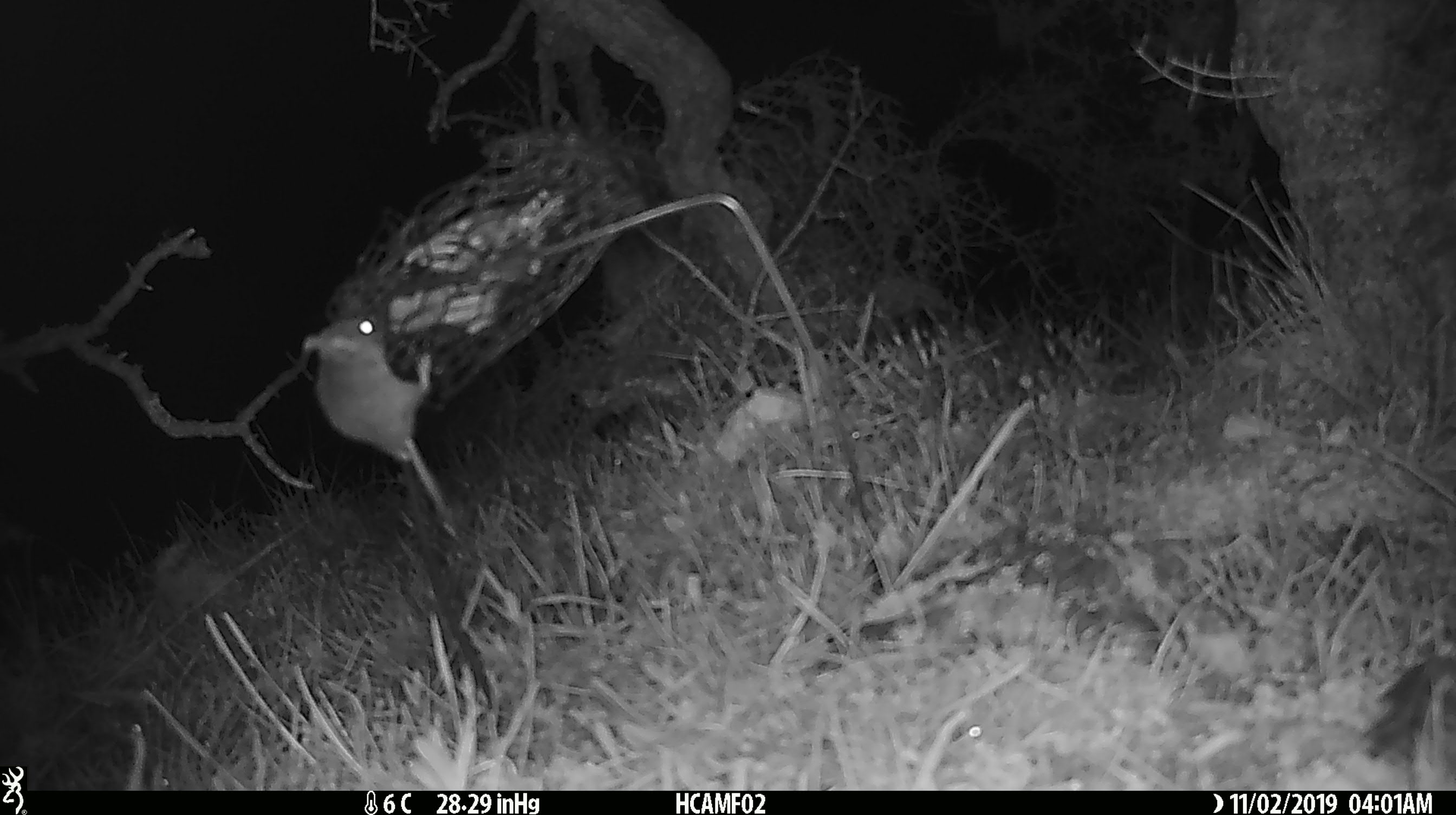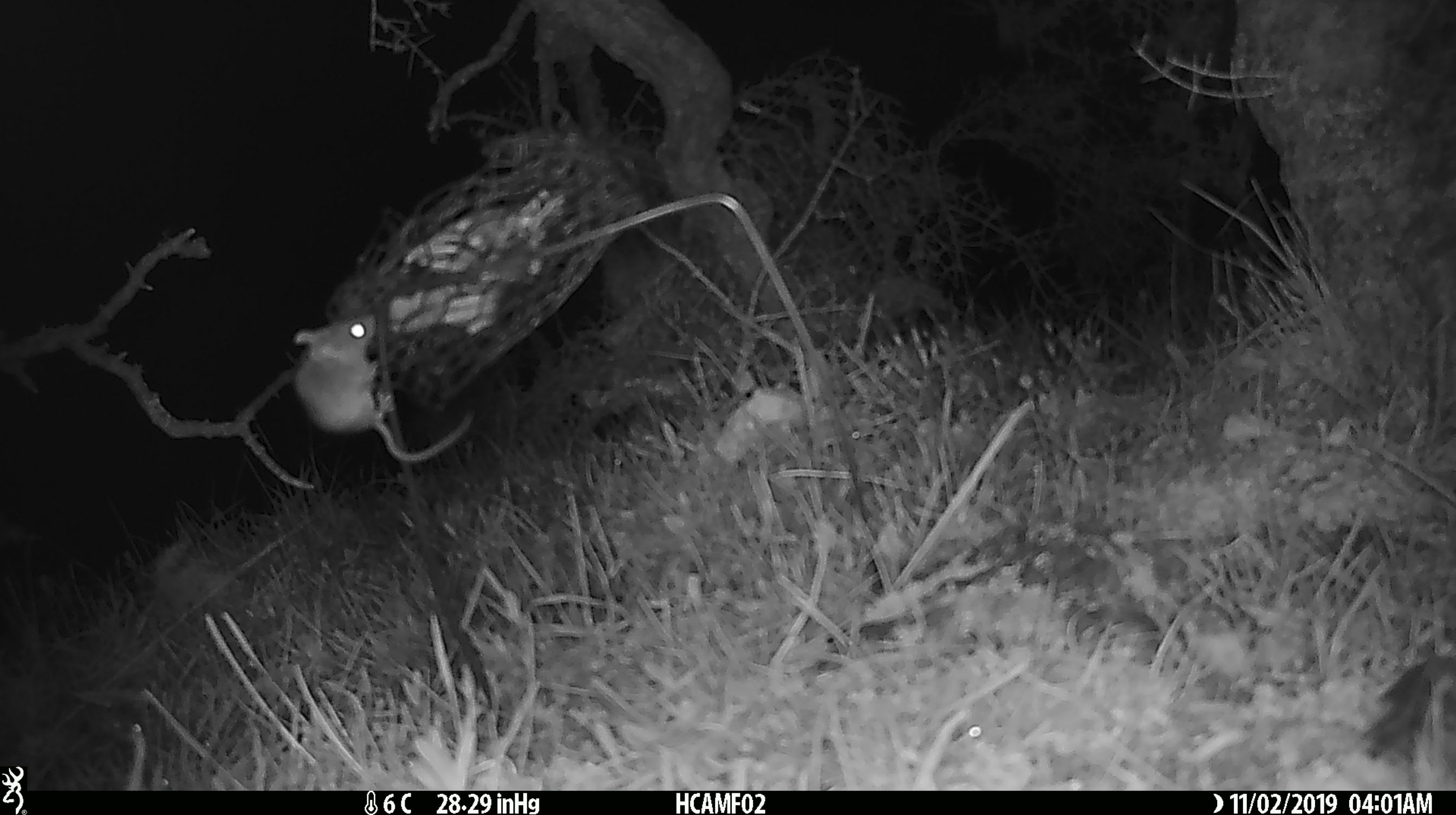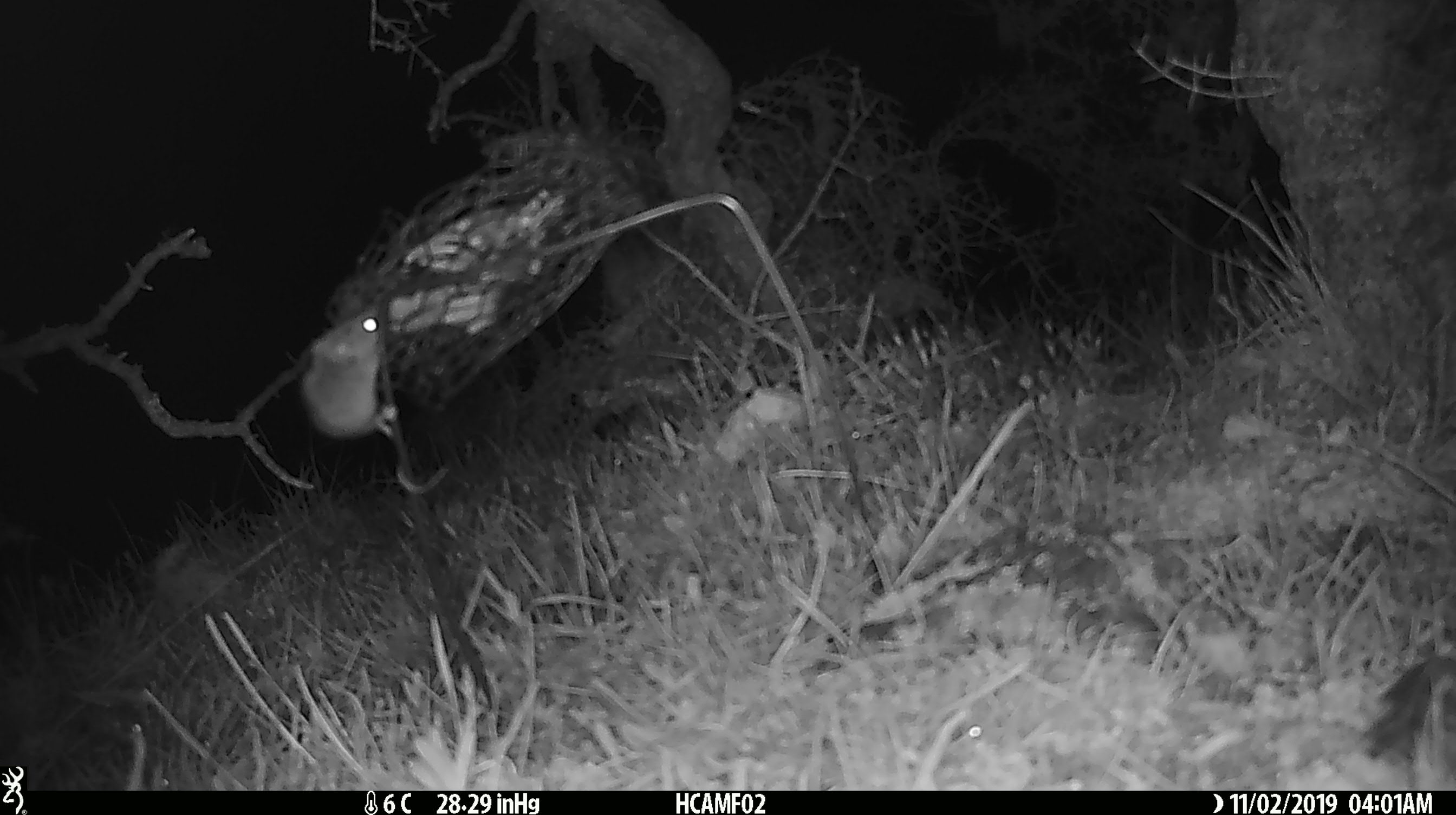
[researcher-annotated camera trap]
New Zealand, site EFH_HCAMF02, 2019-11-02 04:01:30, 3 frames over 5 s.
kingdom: Animalia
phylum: Chordata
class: Mammalia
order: Rodentia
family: Muridae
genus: Mus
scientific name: Mus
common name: mouse